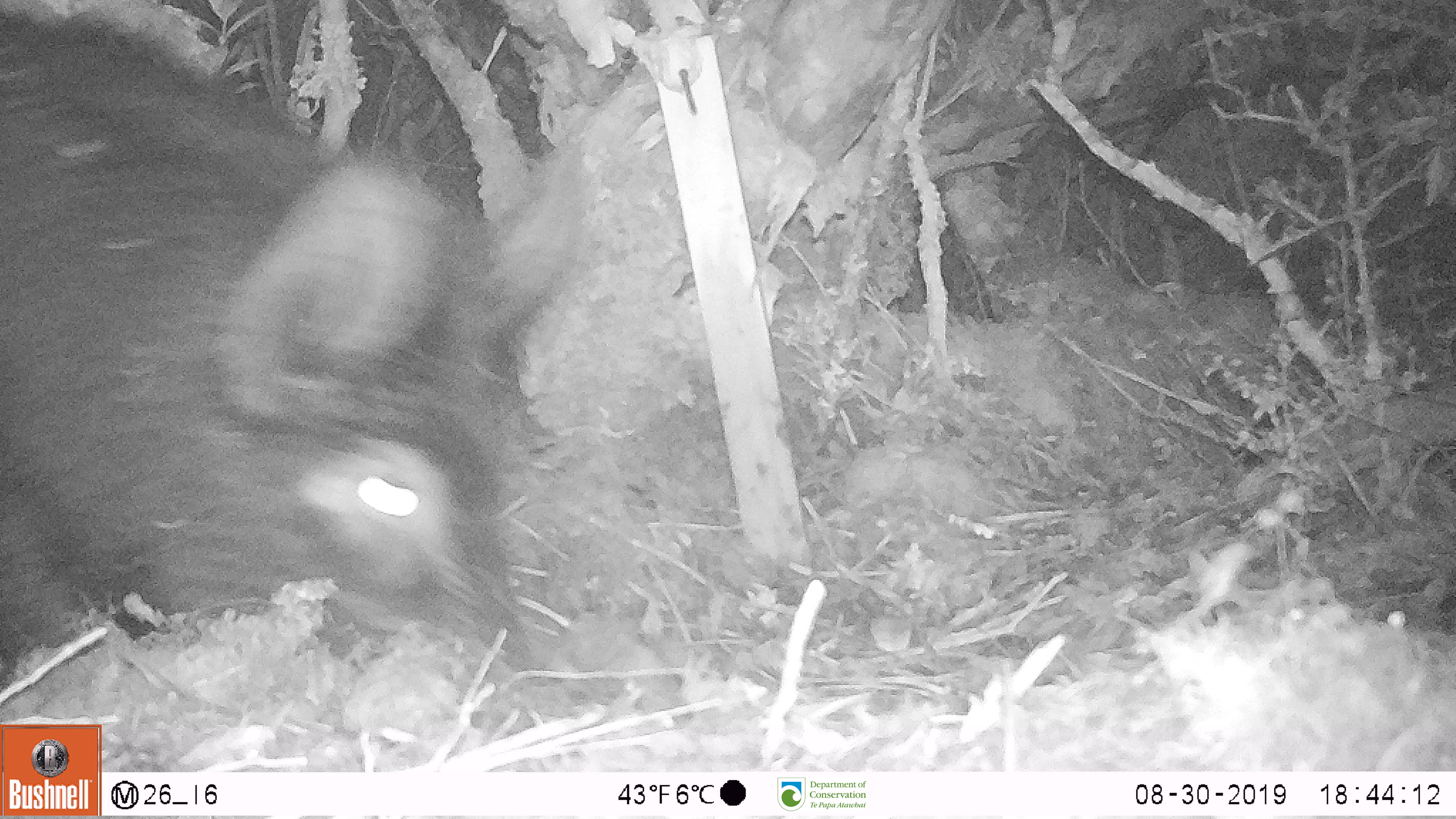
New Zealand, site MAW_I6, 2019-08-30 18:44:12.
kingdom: Animalia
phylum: Chordata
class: Mammalia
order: Artiodactyla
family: Suidae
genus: Sus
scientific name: Sus scrofa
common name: pig